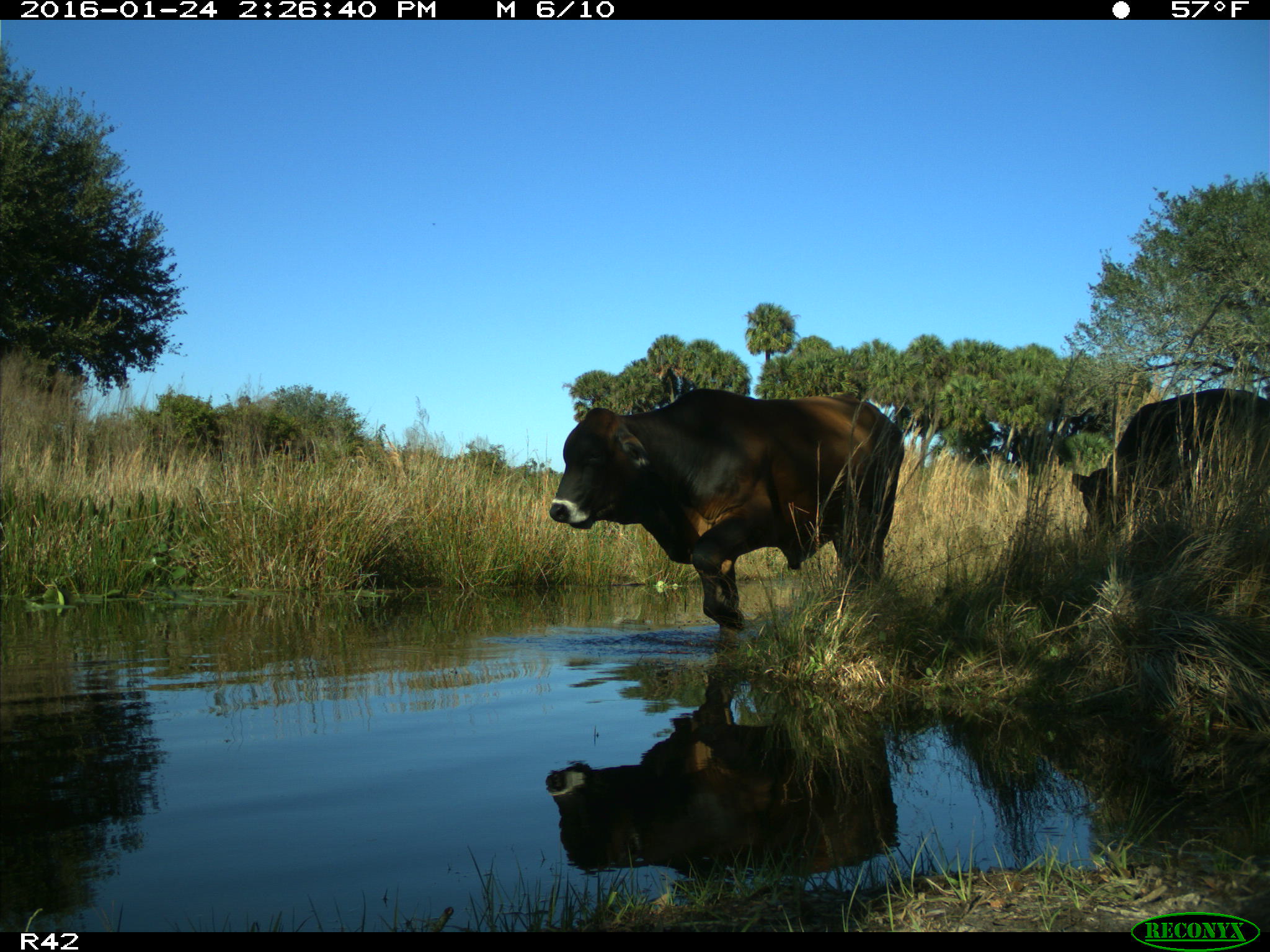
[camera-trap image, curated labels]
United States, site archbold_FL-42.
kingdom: Animalia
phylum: Chordata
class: Mammalia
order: Artiodactyla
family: Bovidae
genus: Bos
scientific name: Bos taurus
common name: domestic cow